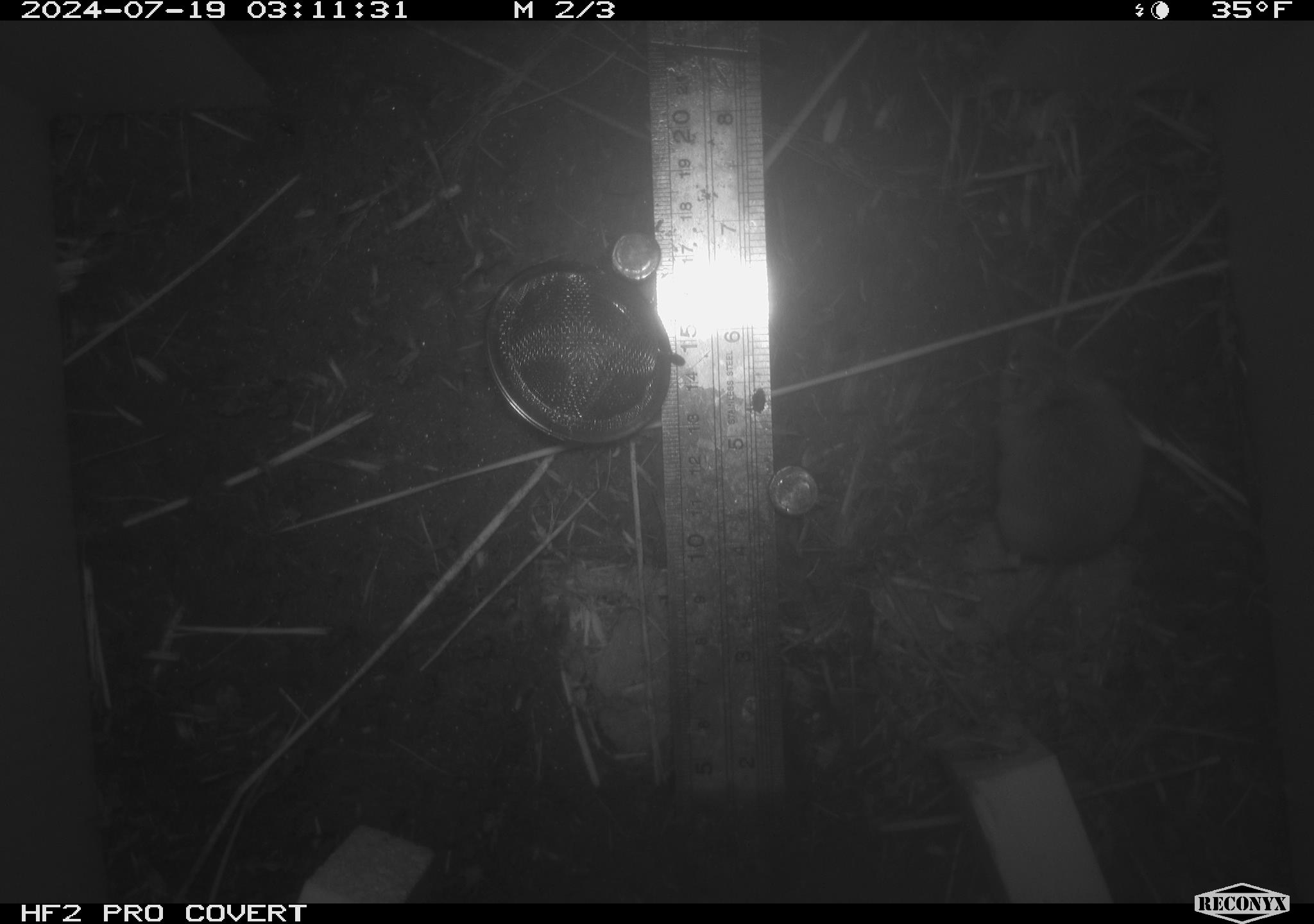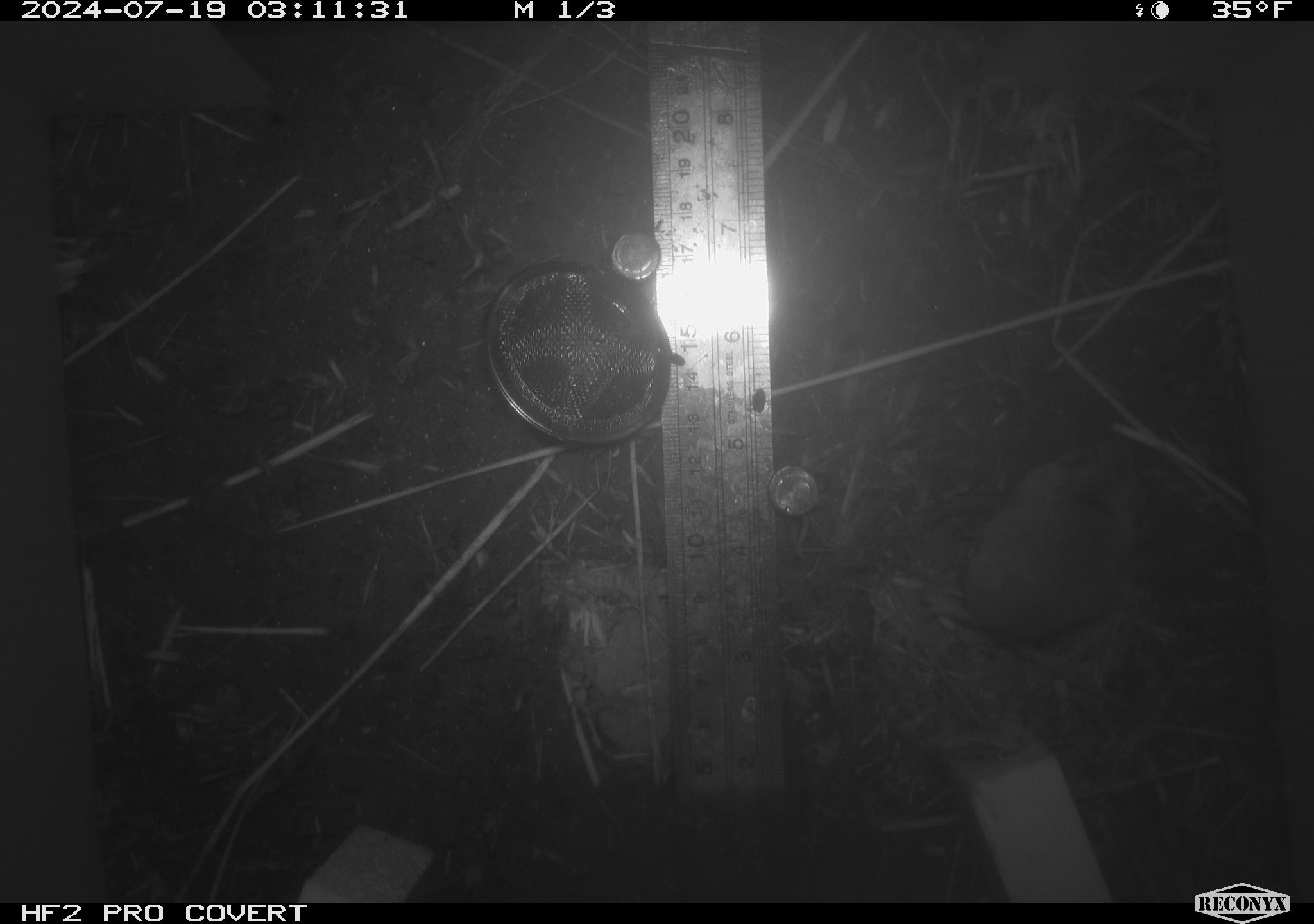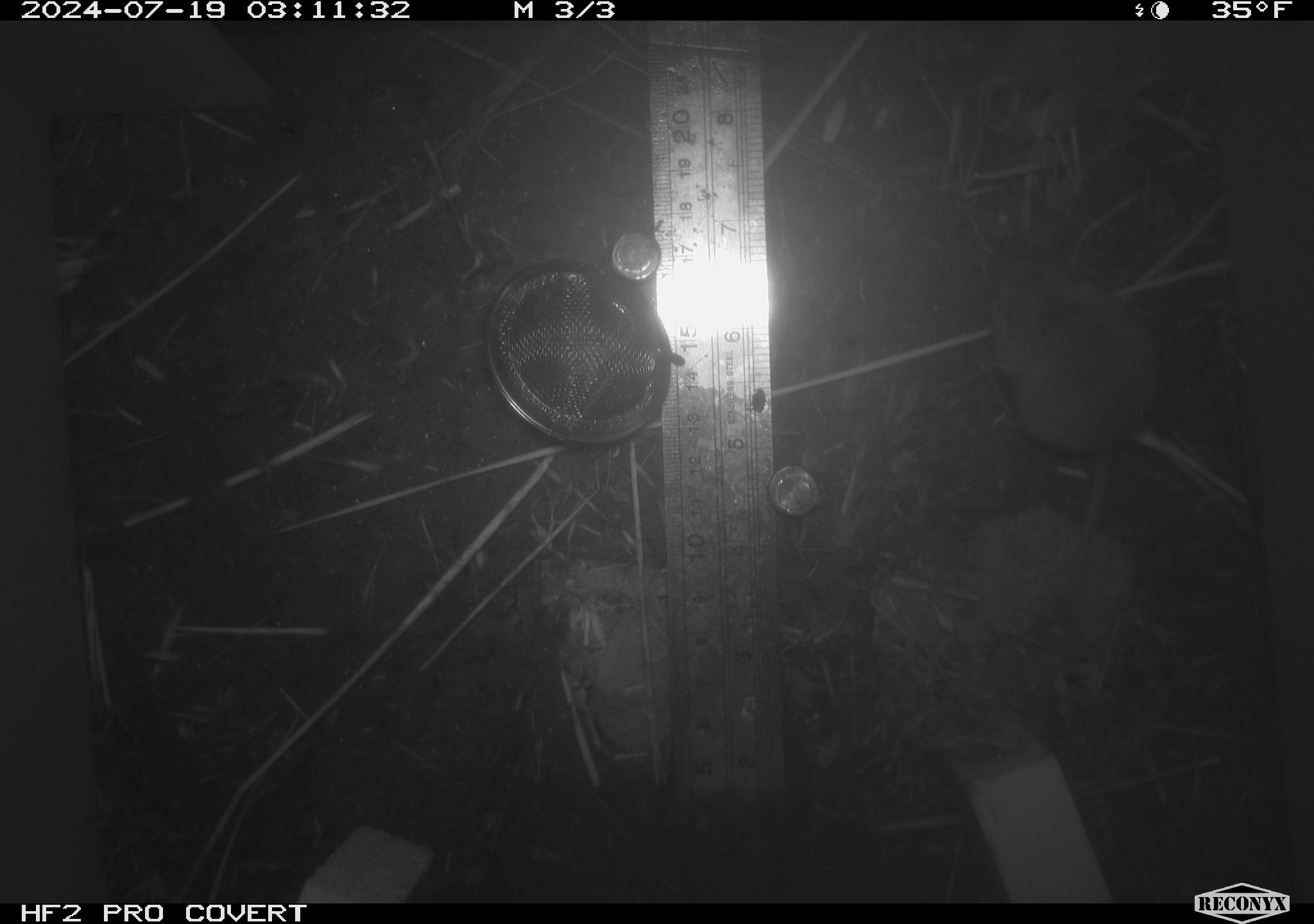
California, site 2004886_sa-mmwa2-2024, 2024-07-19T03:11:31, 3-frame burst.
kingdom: Animalia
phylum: Chordata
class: Mammalia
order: Rodentia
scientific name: Rodentia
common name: mouse species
Mouse species (Rodentia).